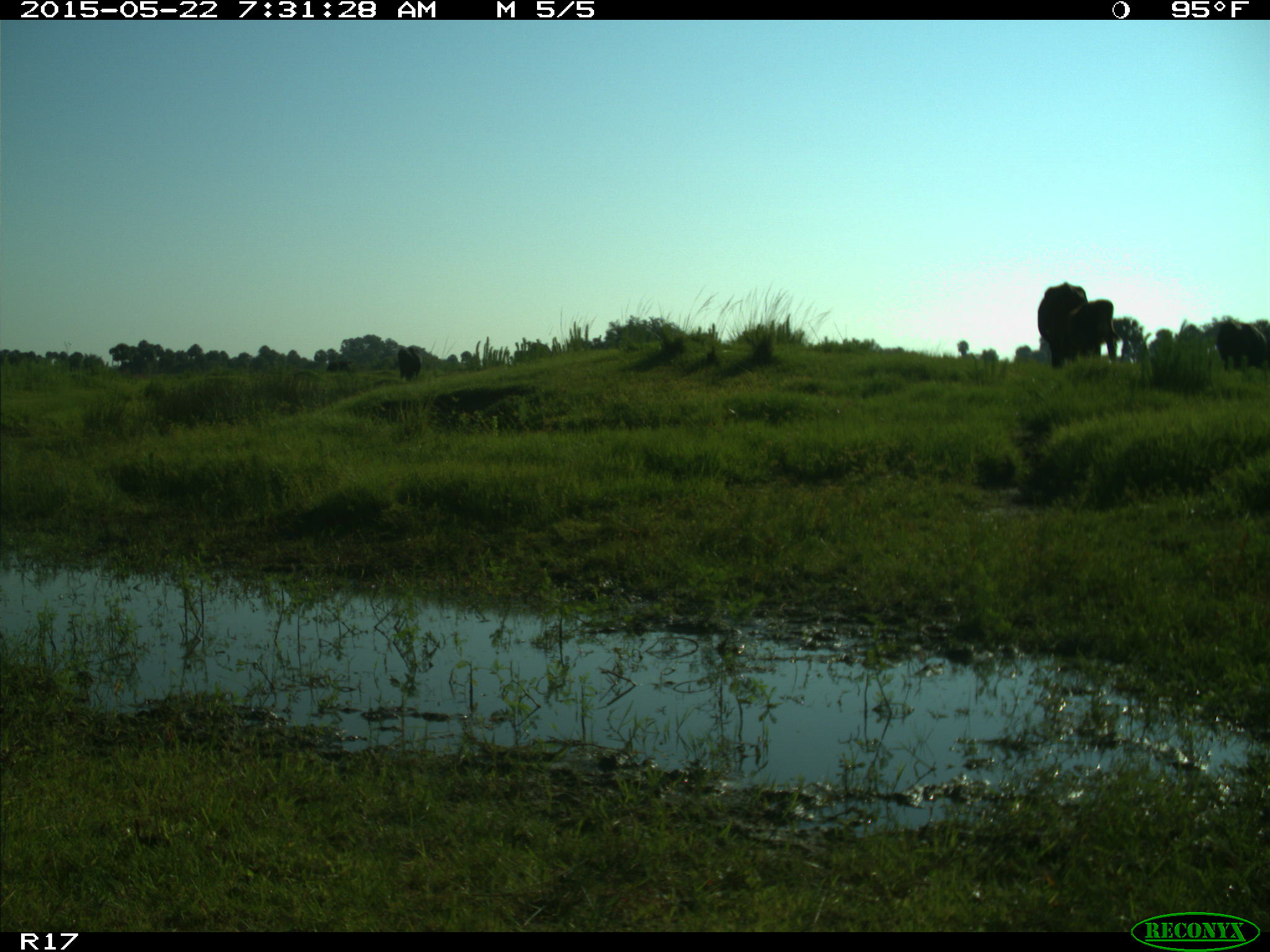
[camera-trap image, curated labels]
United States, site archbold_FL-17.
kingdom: Animalia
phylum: Chordata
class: Mammalia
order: Artiodactyla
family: Bovidae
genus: Bos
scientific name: Bos taurus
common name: domestic cow